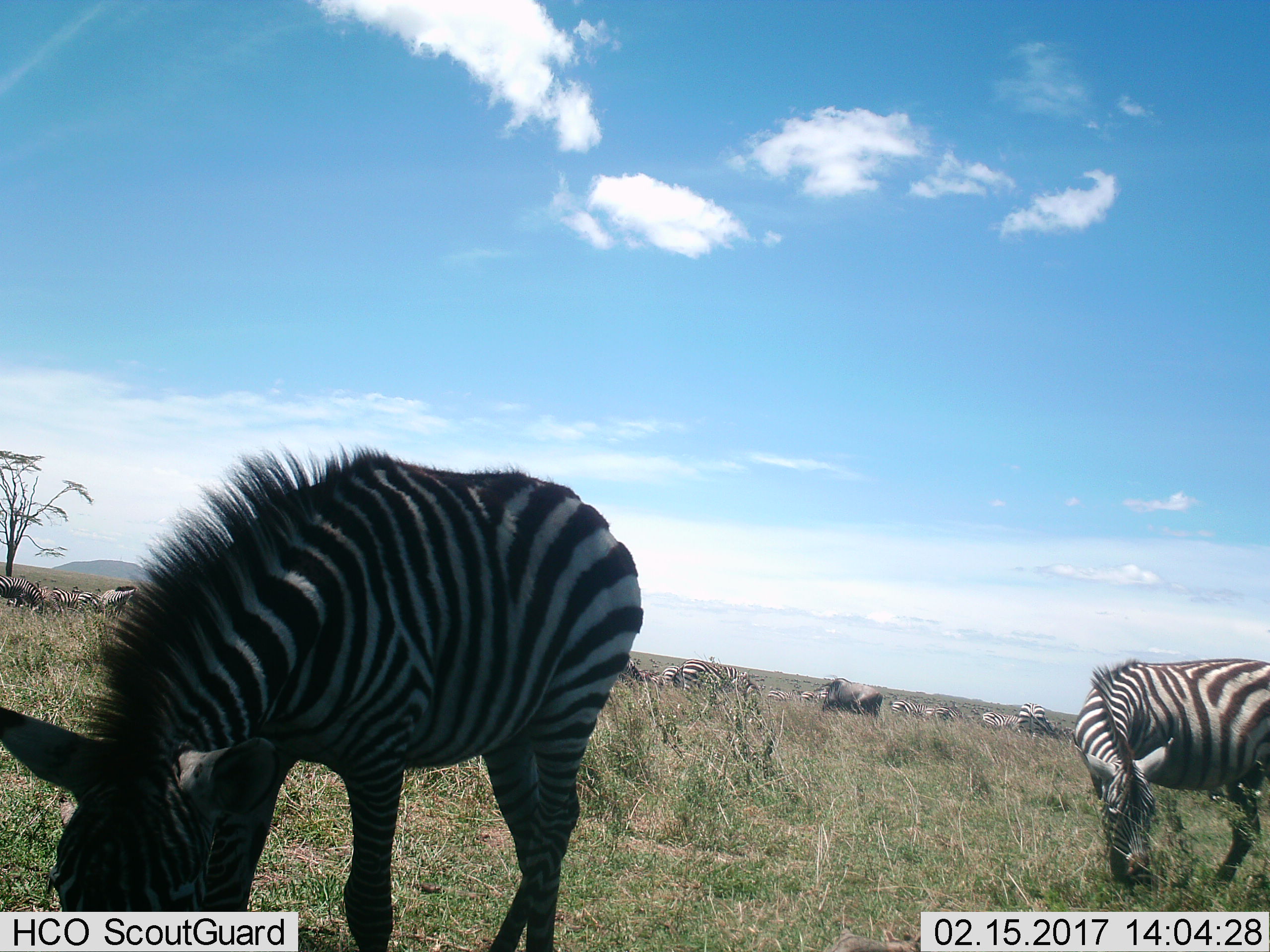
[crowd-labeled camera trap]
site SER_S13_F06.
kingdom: Animalia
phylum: Chordata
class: Mammalia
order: Artiodactyla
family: Bovidae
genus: Connochaetes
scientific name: Connochaetes taurinus taurinus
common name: blue wildebeest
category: wildebeestblue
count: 1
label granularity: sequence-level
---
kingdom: Animalia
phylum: Chordata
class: Mammalia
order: Perissodactyla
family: Equidae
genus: Equus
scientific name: Equus quagga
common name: plains zebra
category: zebraplains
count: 11-50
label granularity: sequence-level